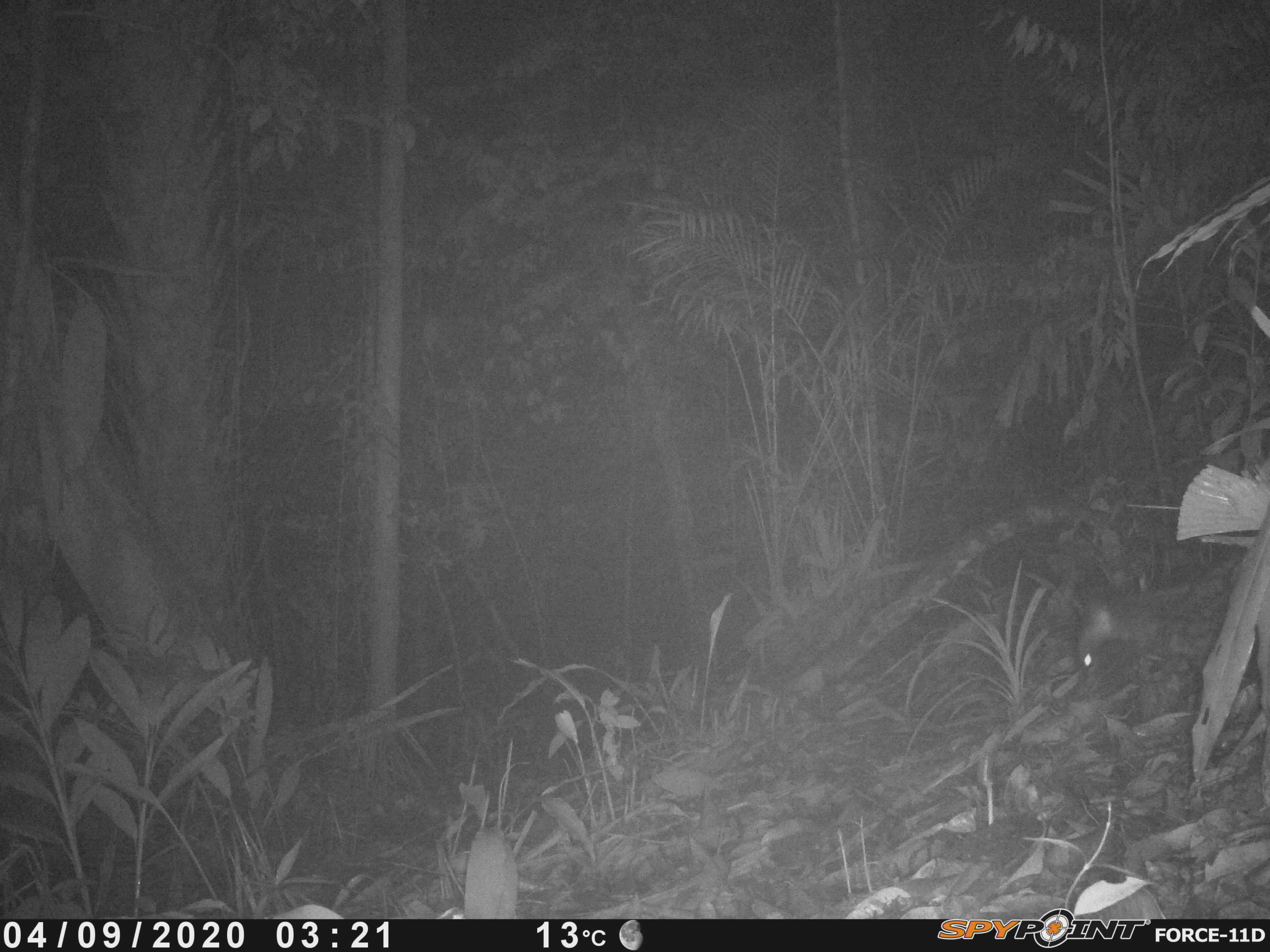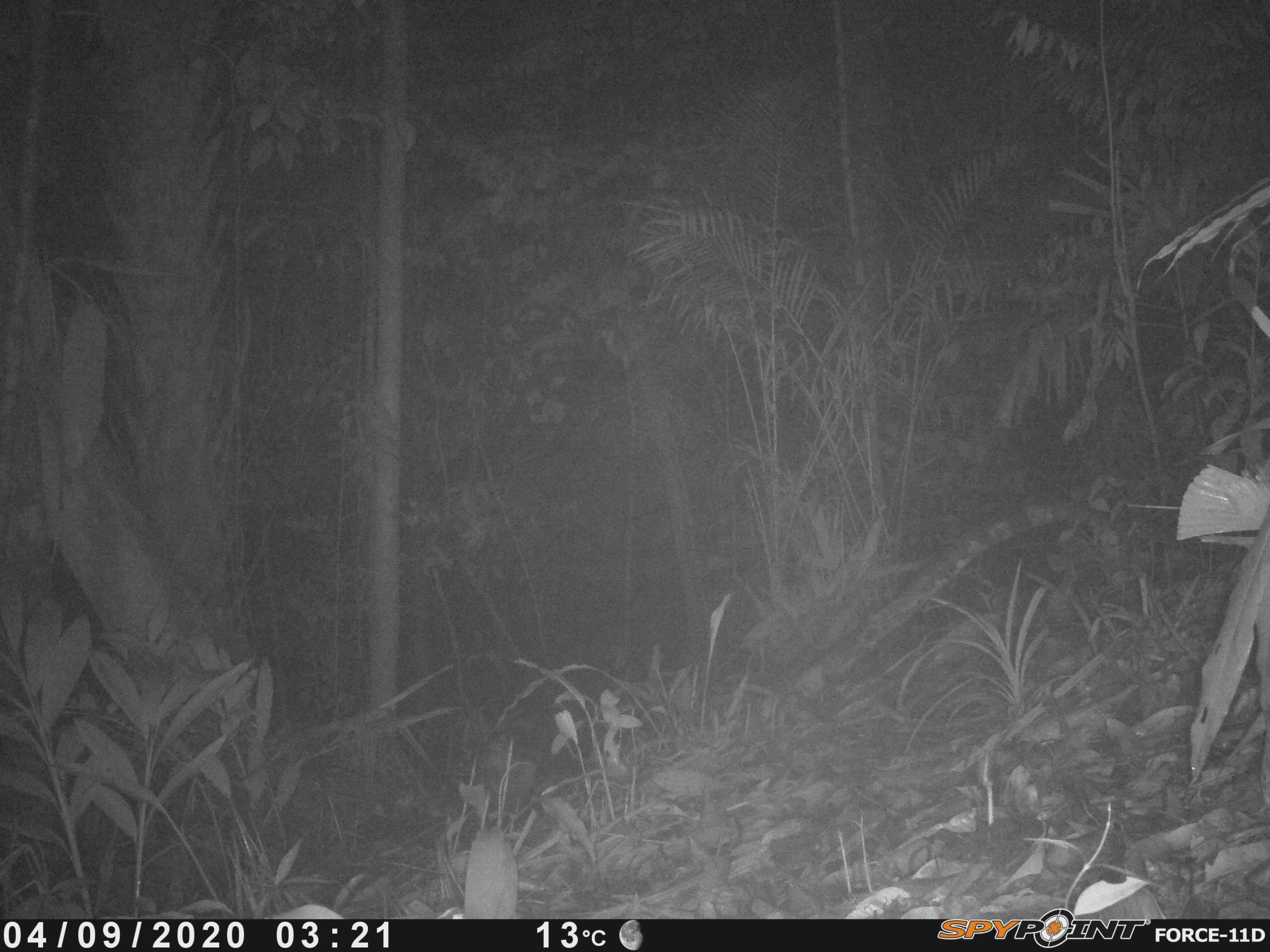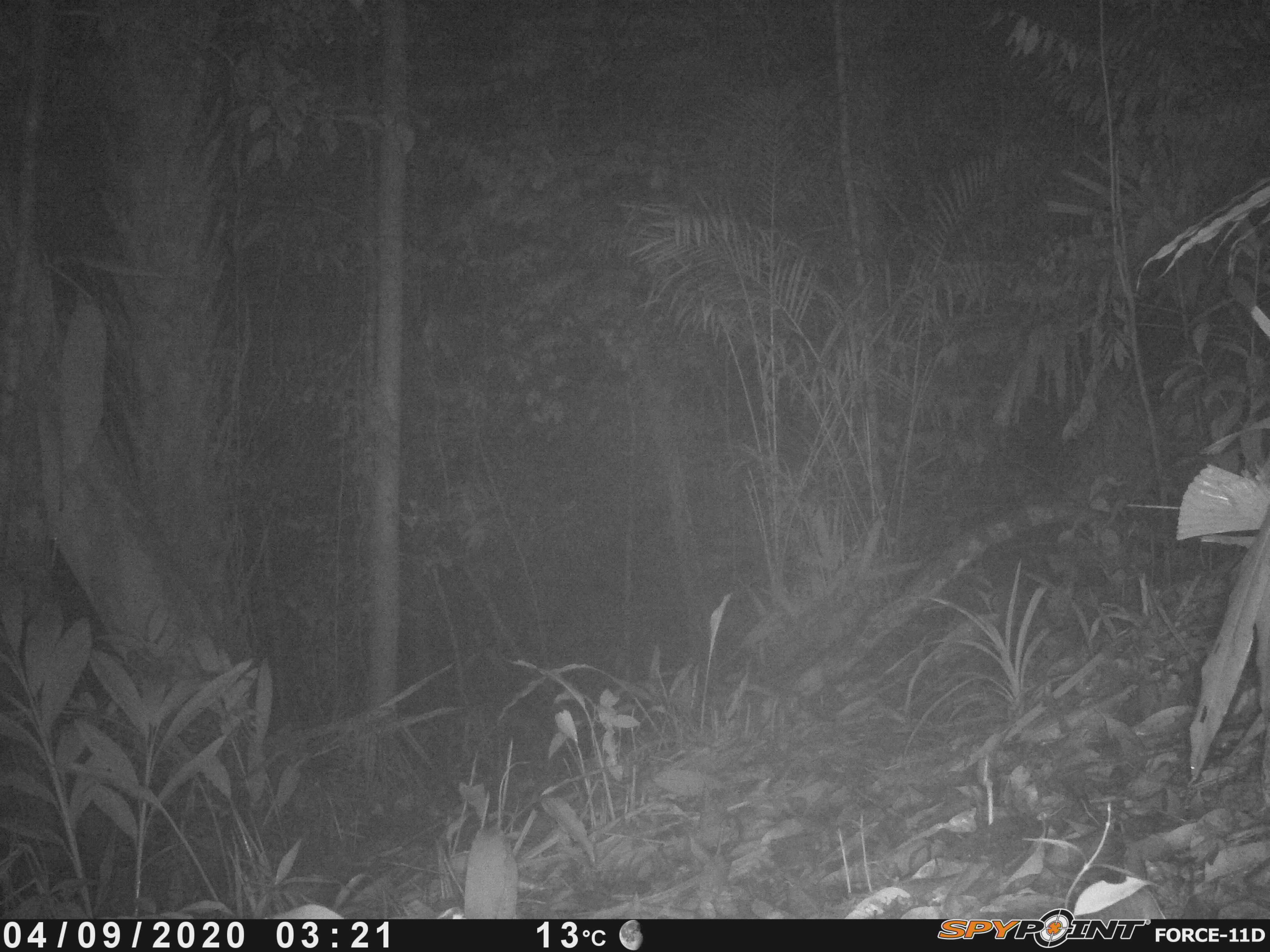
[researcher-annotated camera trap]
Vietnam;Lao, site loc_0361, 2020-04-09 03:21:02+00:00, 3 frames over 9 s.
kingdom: Animalia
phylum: Chordata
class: Mammalia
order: Carnivora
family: Viverridae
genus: Paradoxurus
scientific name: Paradoxurus hermaphroditus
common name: common palm civet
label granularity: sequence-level